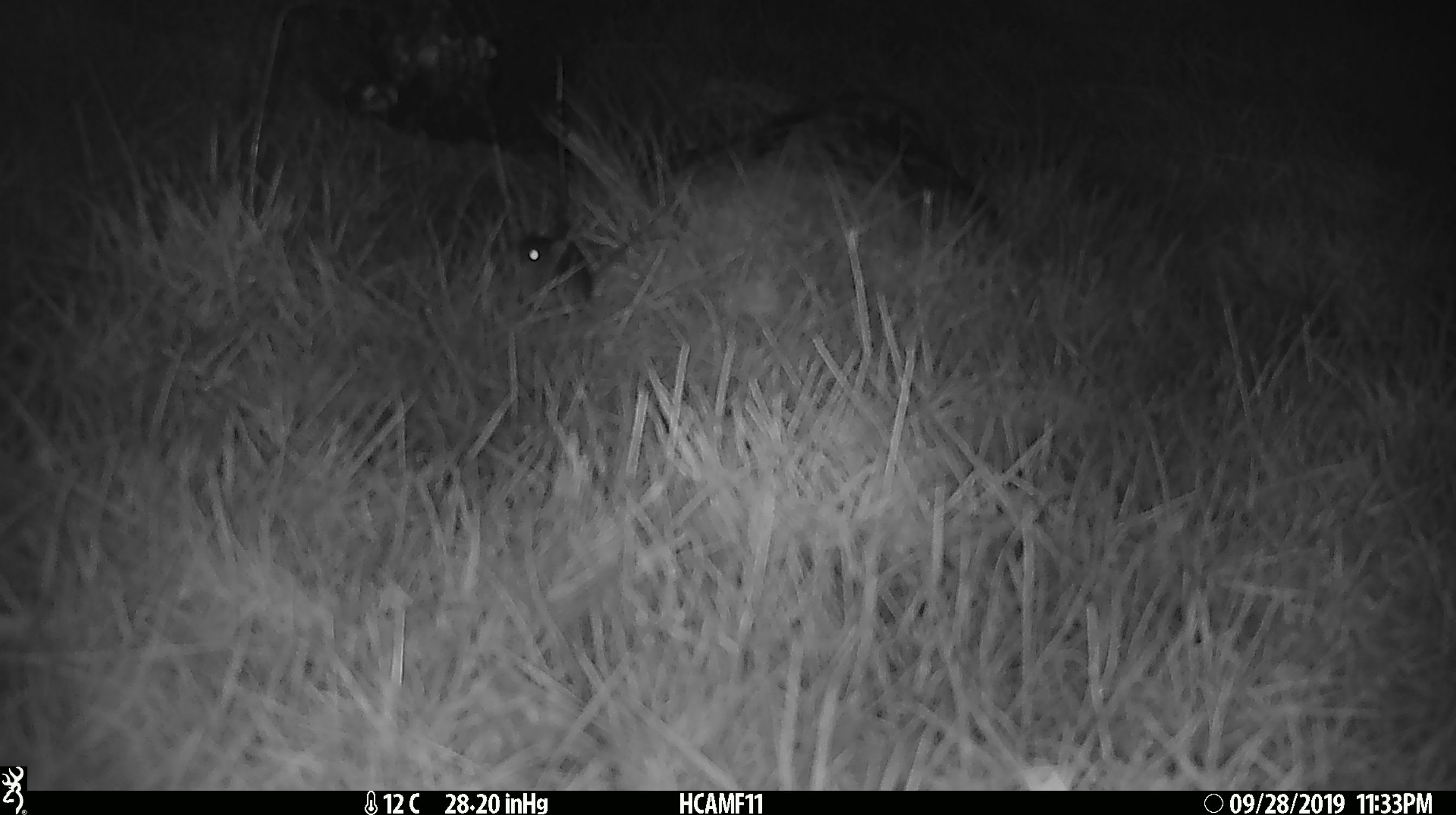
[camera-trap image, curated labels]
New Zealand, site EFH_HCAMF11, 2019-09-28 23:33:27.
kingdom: Animalia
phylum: Chordata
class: Mammalia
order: Rodentia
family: Muridae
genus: Mus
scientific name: Mus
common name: mouse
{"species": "mouse (Mus)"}